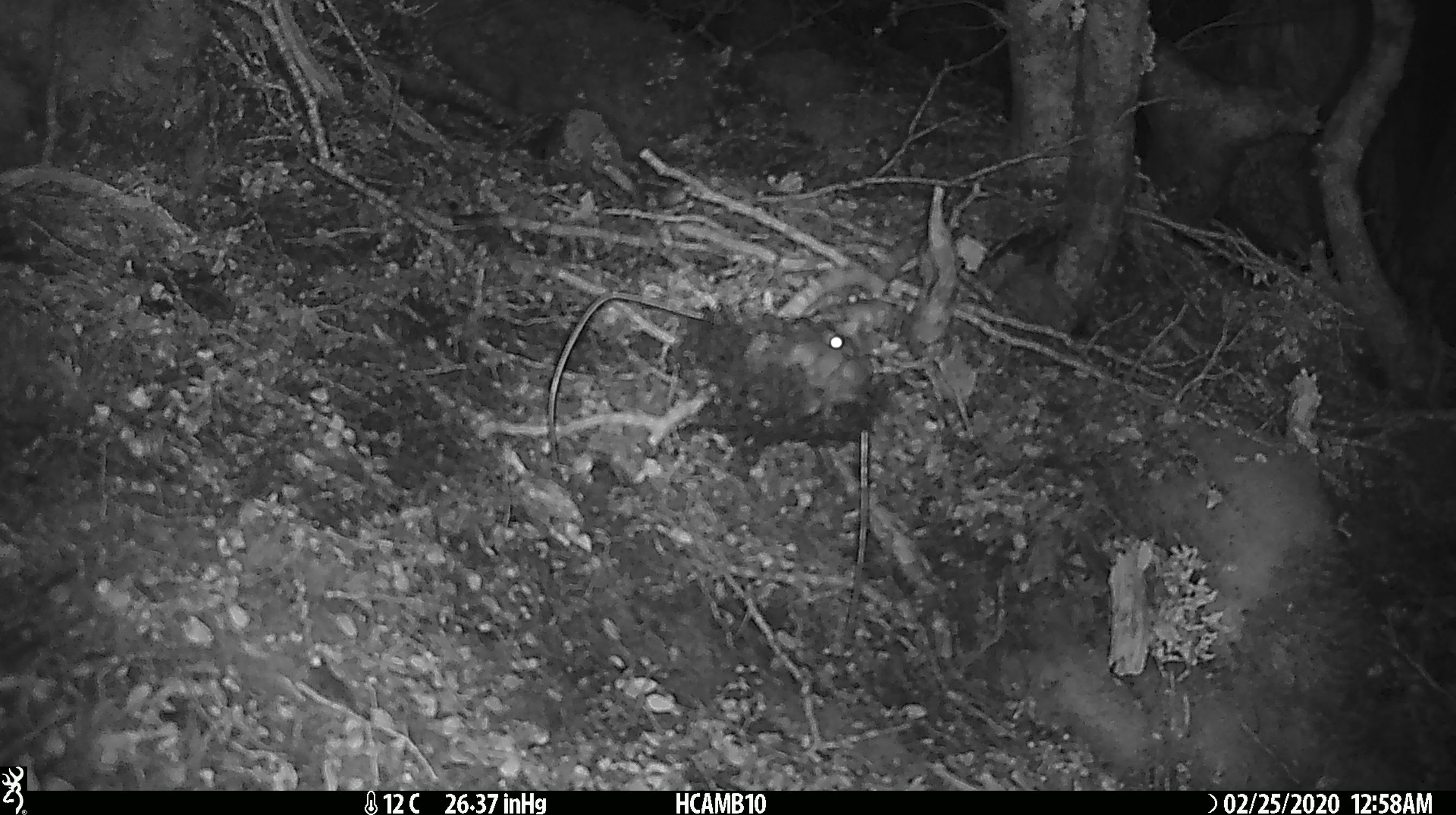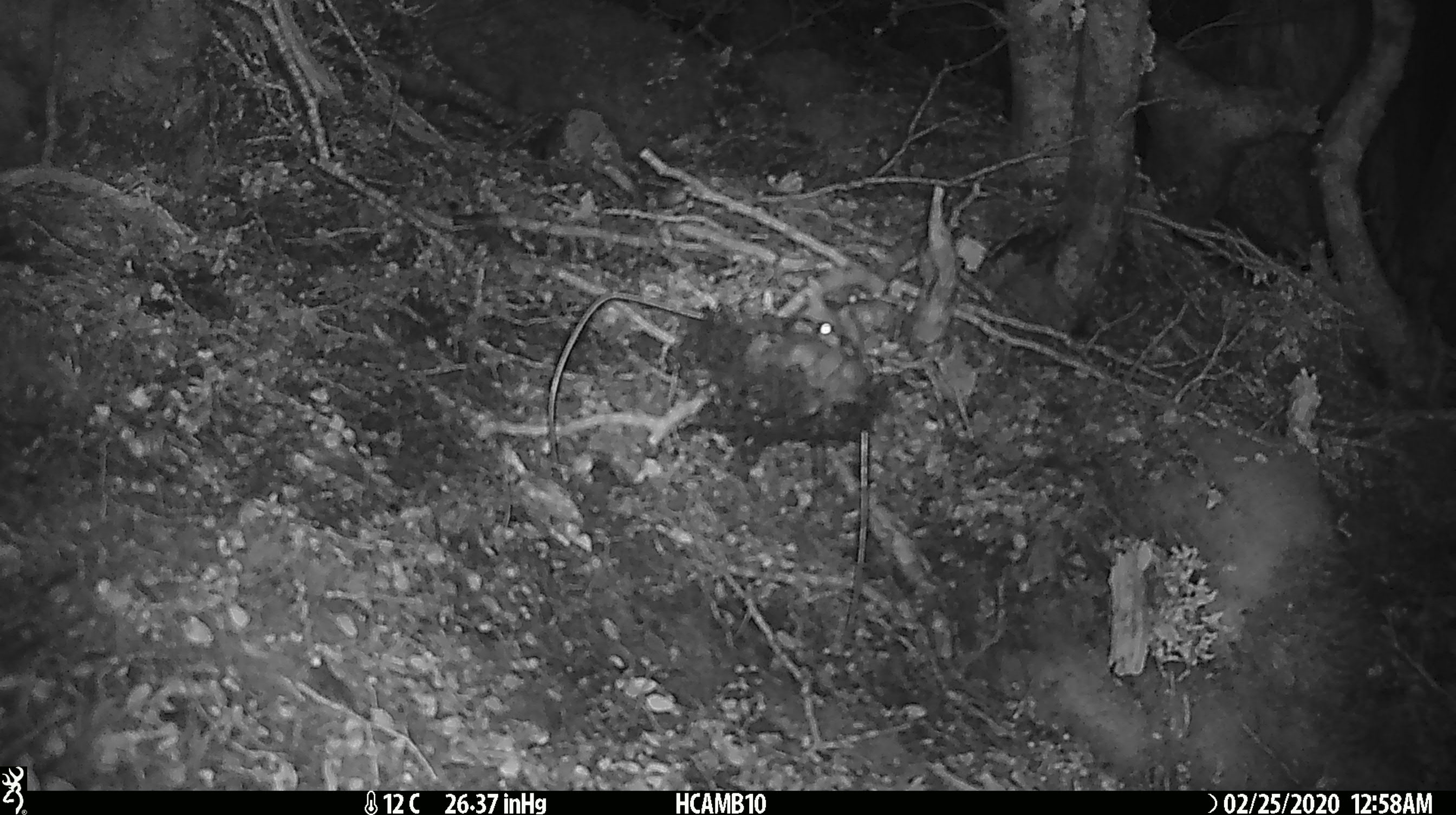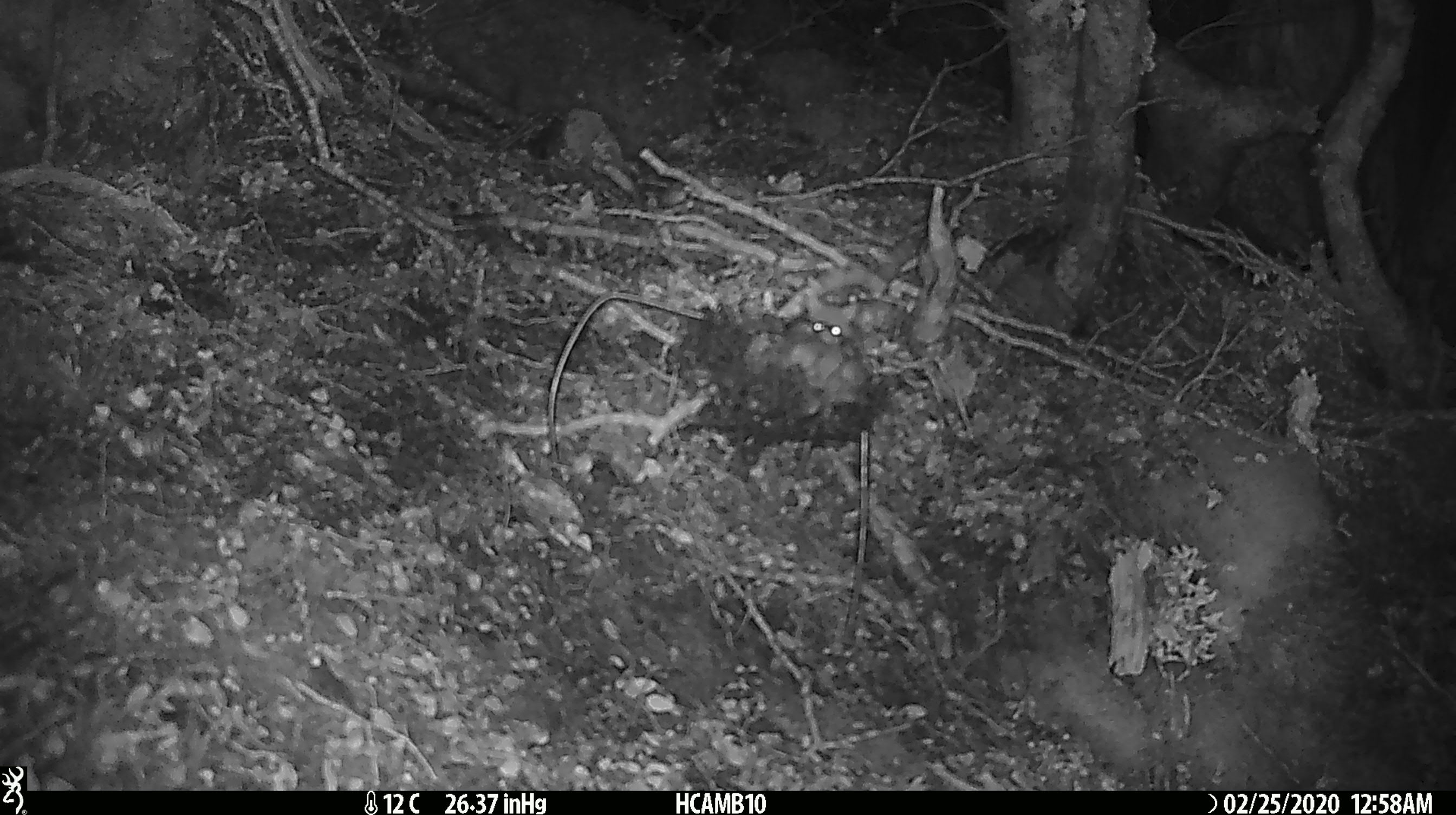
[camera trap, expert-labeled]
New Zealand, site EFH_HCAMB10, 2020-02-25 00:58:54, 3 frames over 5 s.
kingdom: Animalia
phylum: Chordata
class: Mammalia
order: Rodentia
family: Muridae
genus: Mus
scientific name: Mus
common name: mouse